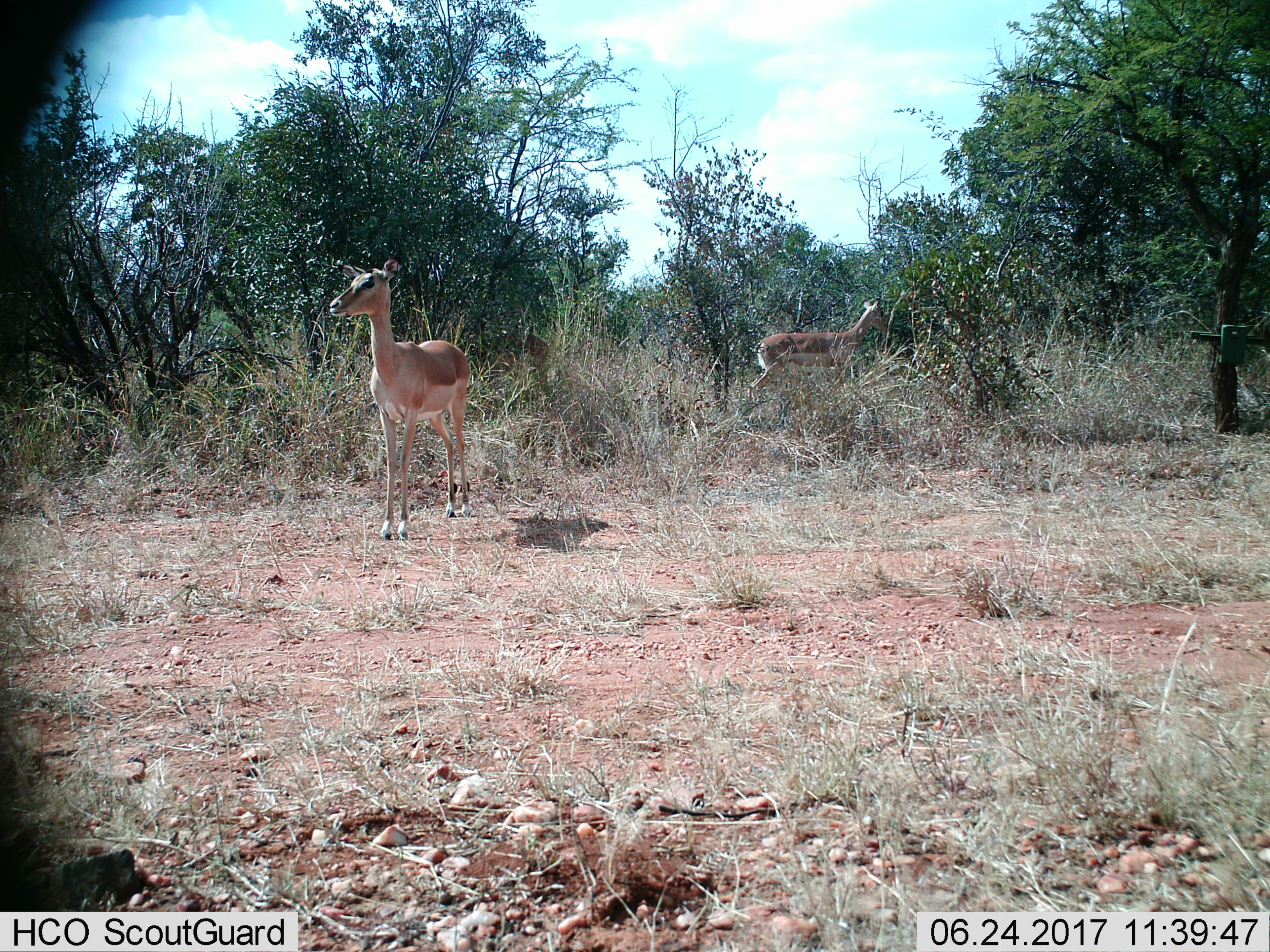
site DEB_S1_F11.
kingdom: Animalia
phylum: Chordata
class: Mammalia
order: Artiodactyla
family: Bovidae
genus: Aepyceros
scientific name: Aepyceros melampus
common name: impala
Impala (Aepyceros melampus), count 3. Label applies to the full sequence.